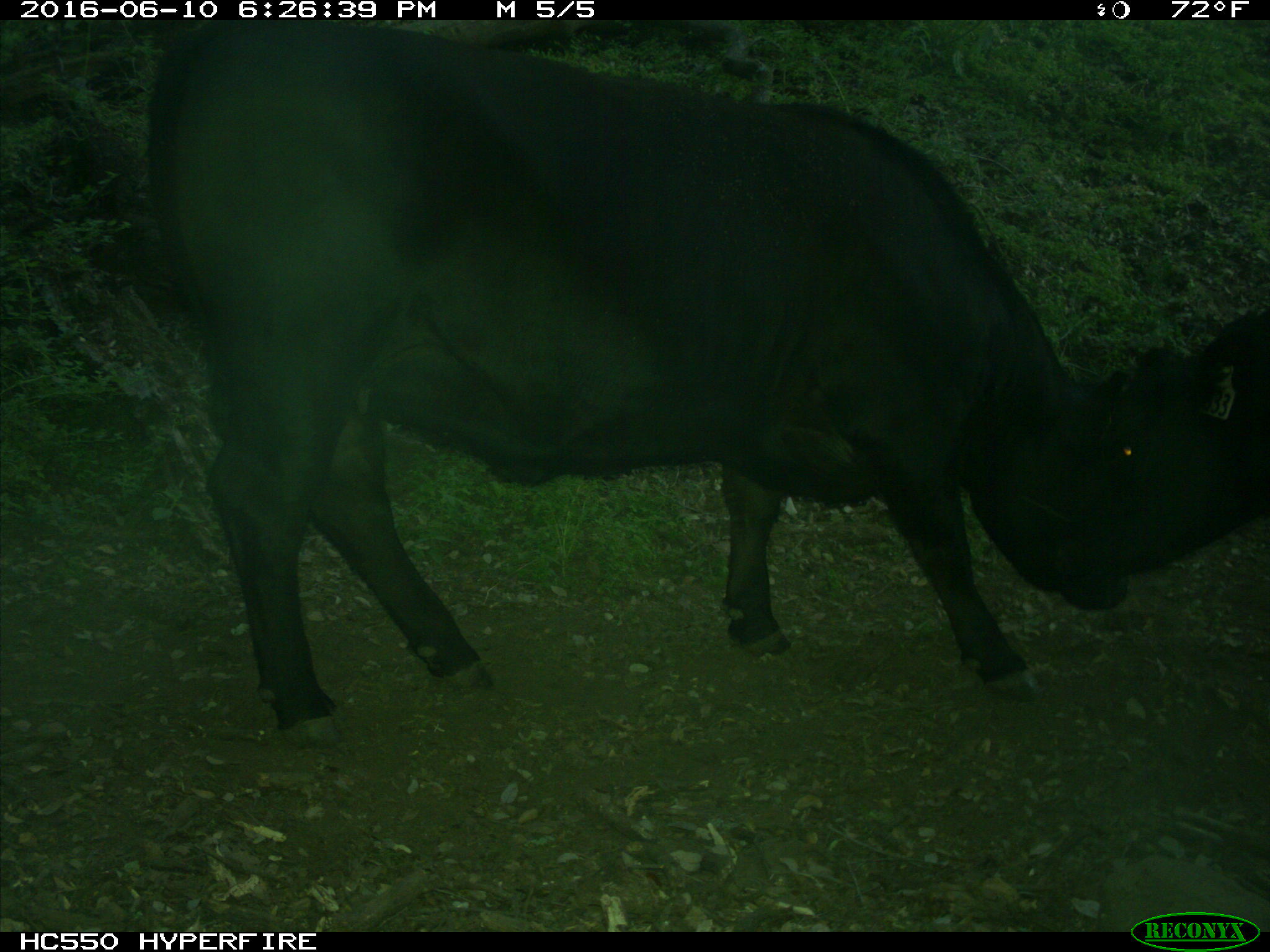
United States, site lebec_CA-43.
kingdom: Animalia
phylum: Chordata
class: Mammalia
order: Artiodactyla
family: Bovidae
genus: Bos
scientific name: Bos taurus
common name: domestic cow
Bos taurus (domestic cow).